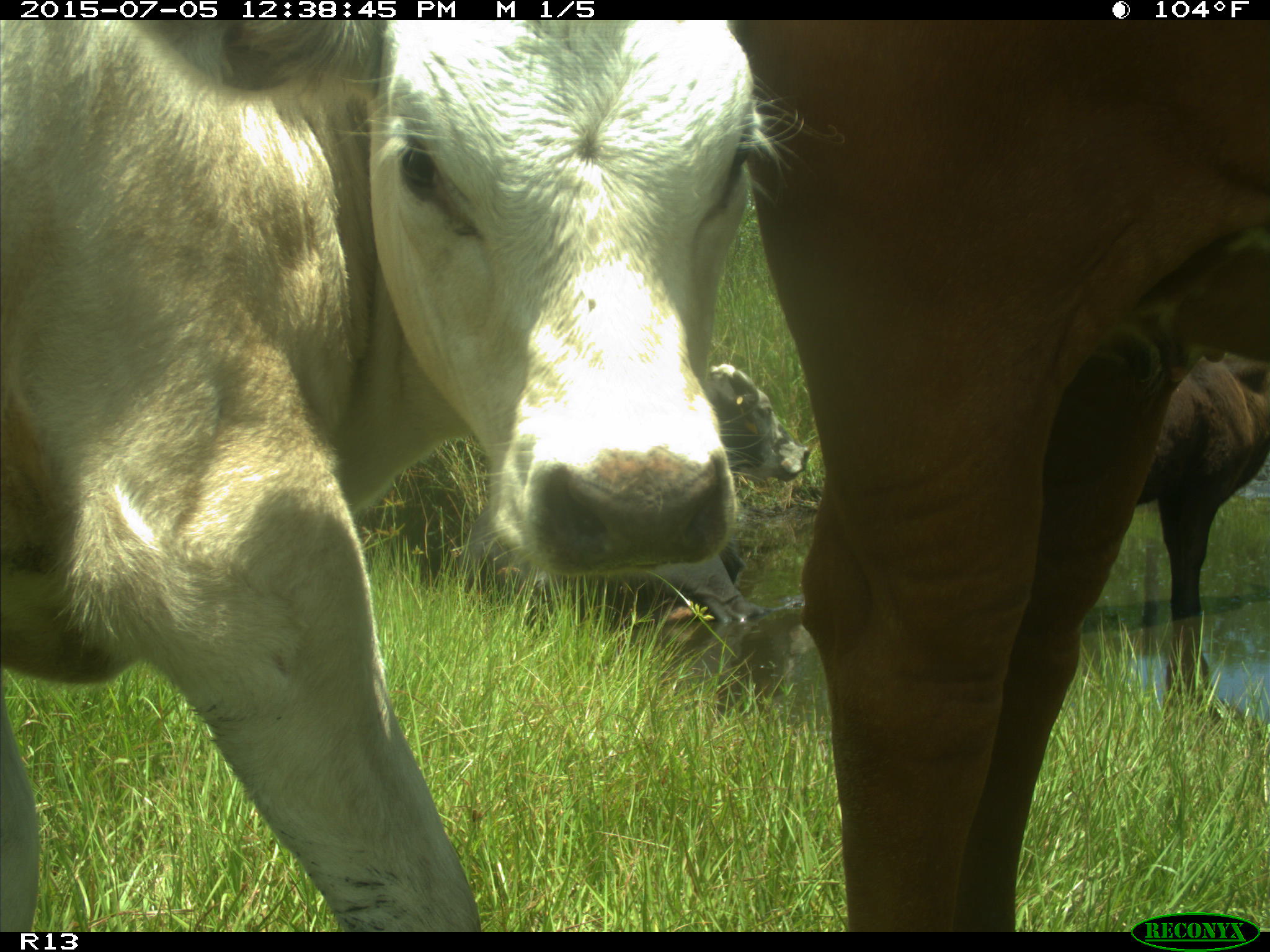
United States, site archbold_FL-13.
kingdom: Animalia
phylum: Chordata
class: Mammalia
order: Artiodactyla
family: Bovidae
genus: Bos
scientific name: Bos taurus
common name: domestic cow